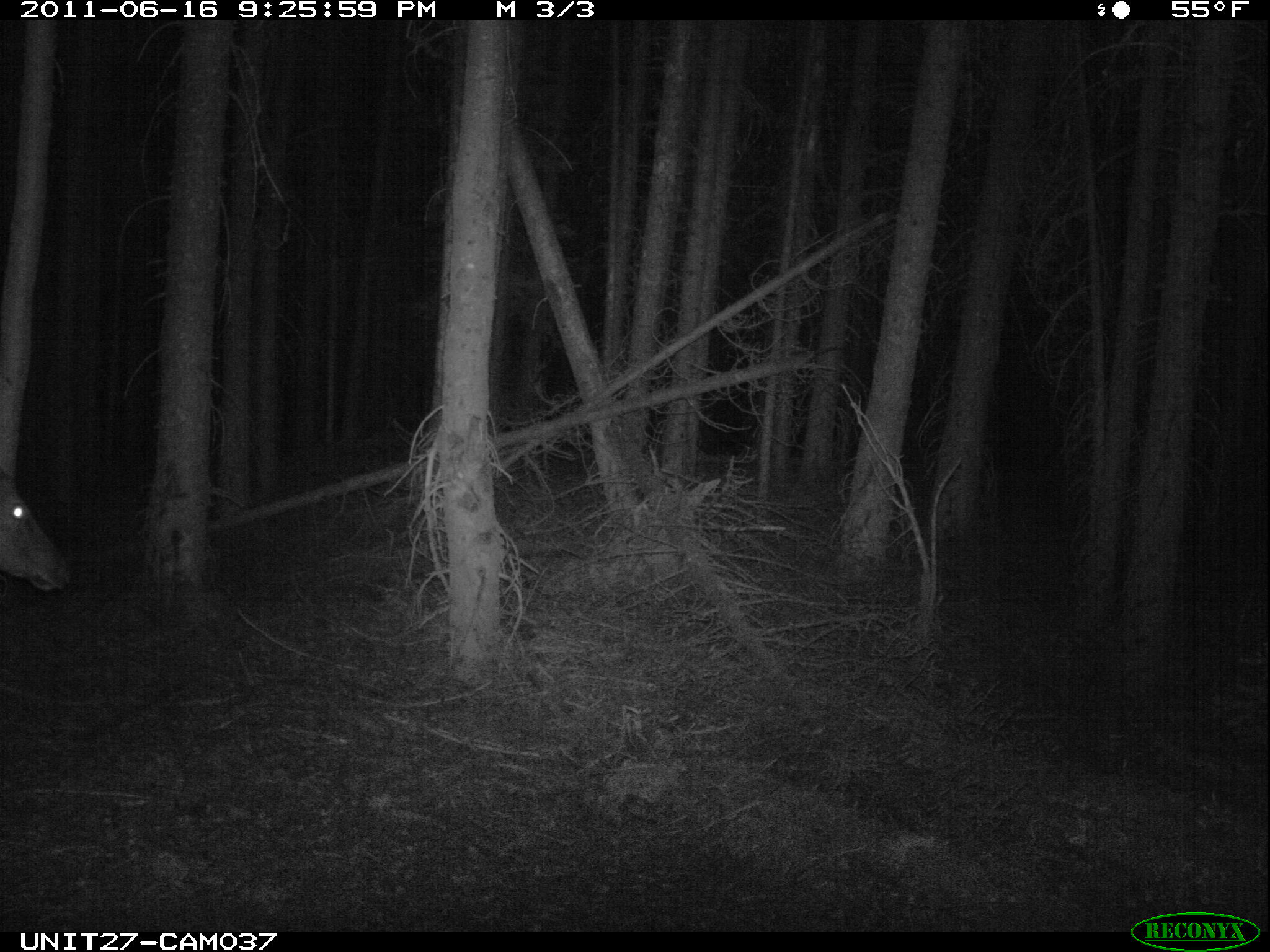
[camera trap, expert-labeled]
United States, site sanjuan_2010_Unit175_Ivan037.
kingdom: Animalia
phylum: Chordata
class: Mammalia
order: Artiodactyla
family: Cervidae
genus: Cervus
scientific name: Cervus elaphus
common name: red deer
Cervus elaphus (red deer).